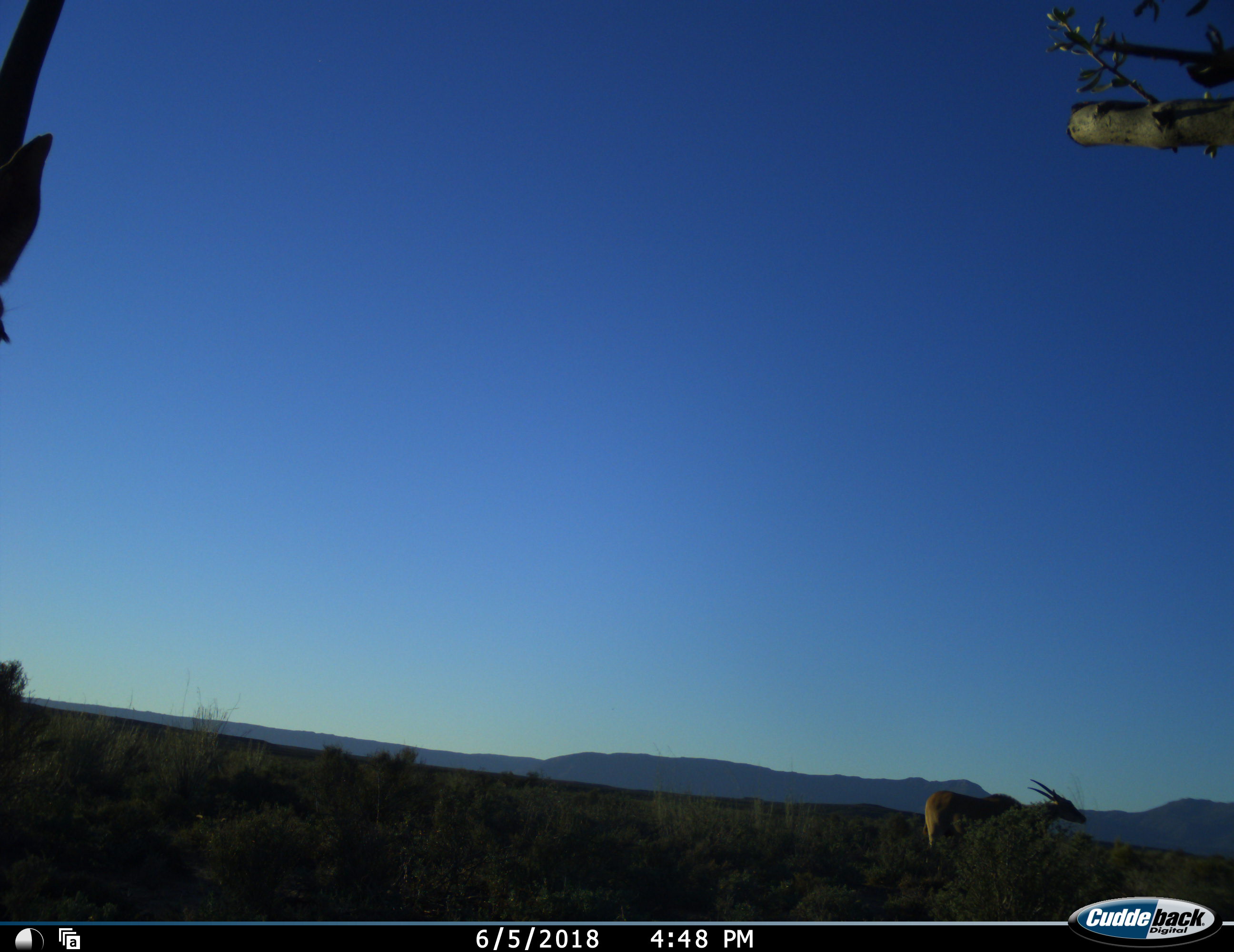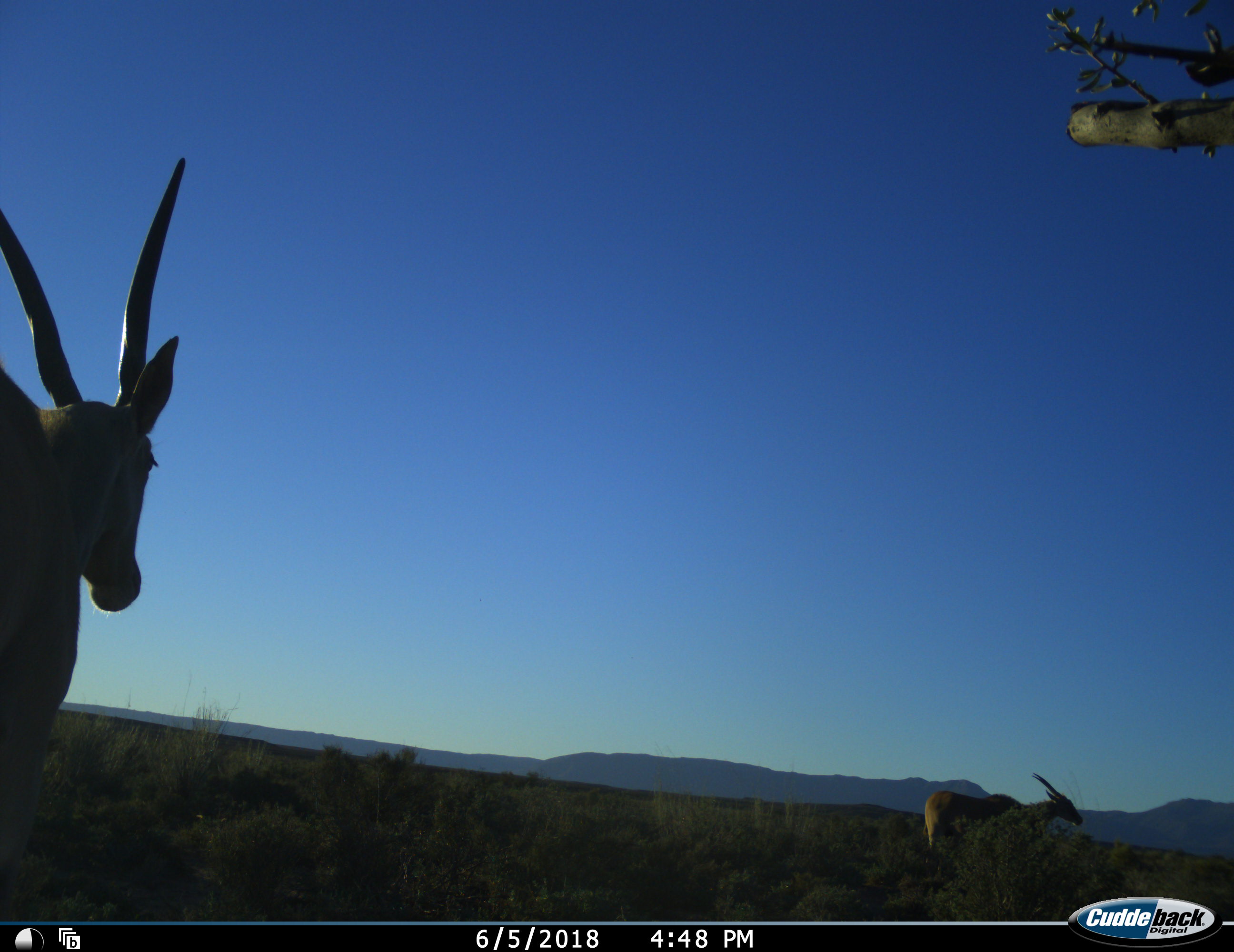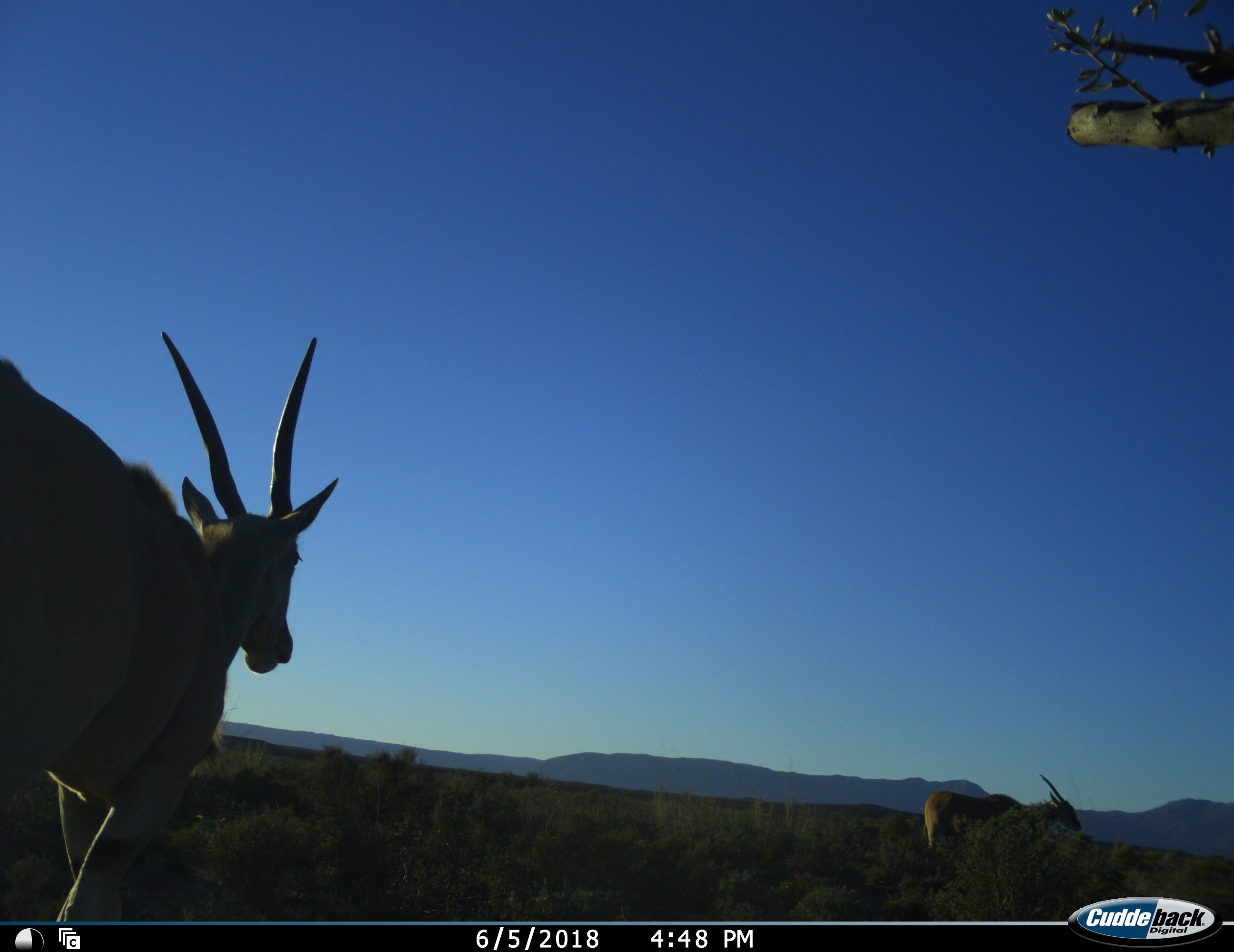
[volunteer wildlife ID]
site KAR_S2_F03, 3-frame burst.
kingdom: Animalia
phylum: Chordata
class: Mammalia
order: Artiodactyla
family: Bovidae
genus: Tragelaphus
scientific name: Tragelaphus oryx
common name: eland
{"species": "eland (Tragelaphus oryx)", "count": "2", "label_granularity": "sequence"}